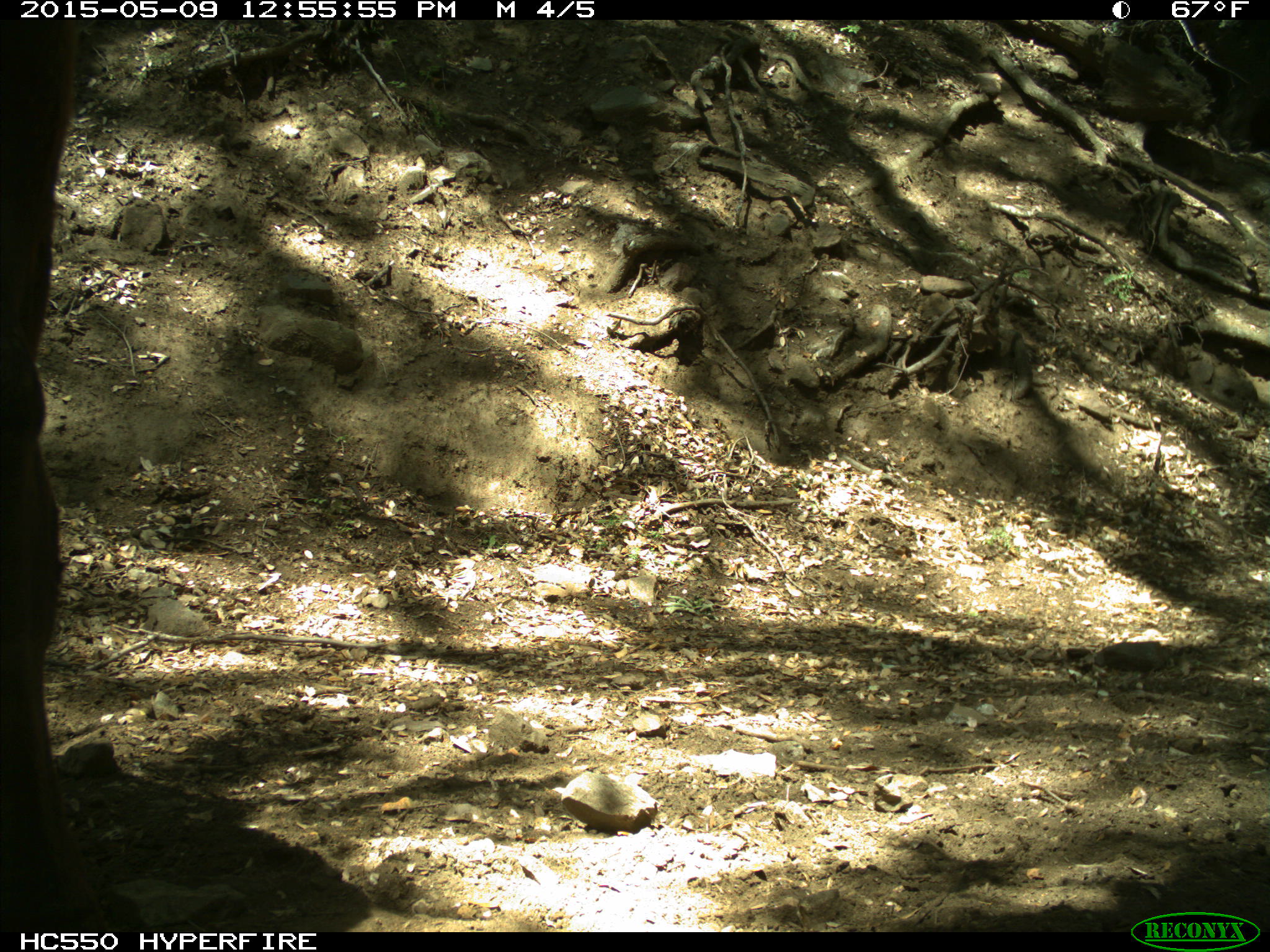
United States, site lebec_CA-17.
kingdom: Animalia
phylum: Chordata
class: Mammalia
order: Artiodactyla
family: Bovidae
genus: Bos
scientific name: Bos taurus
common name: domestic cow